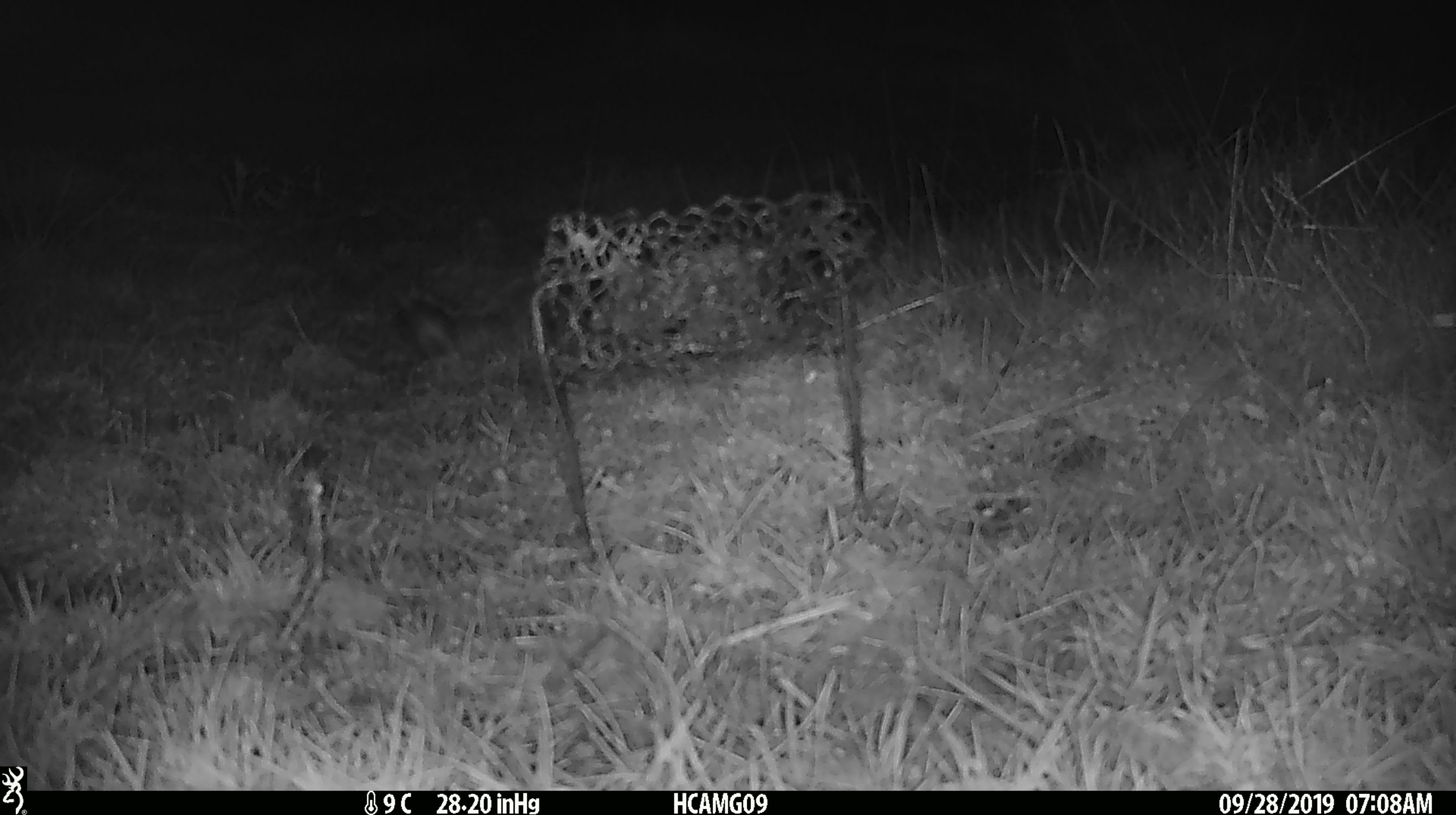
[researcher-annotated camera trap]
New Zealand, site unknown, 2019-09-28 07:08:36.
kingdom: Animalia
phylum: Chordata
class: Mammalia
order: Rodentia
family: Muridae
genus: Mus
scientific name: Mus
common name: mouse